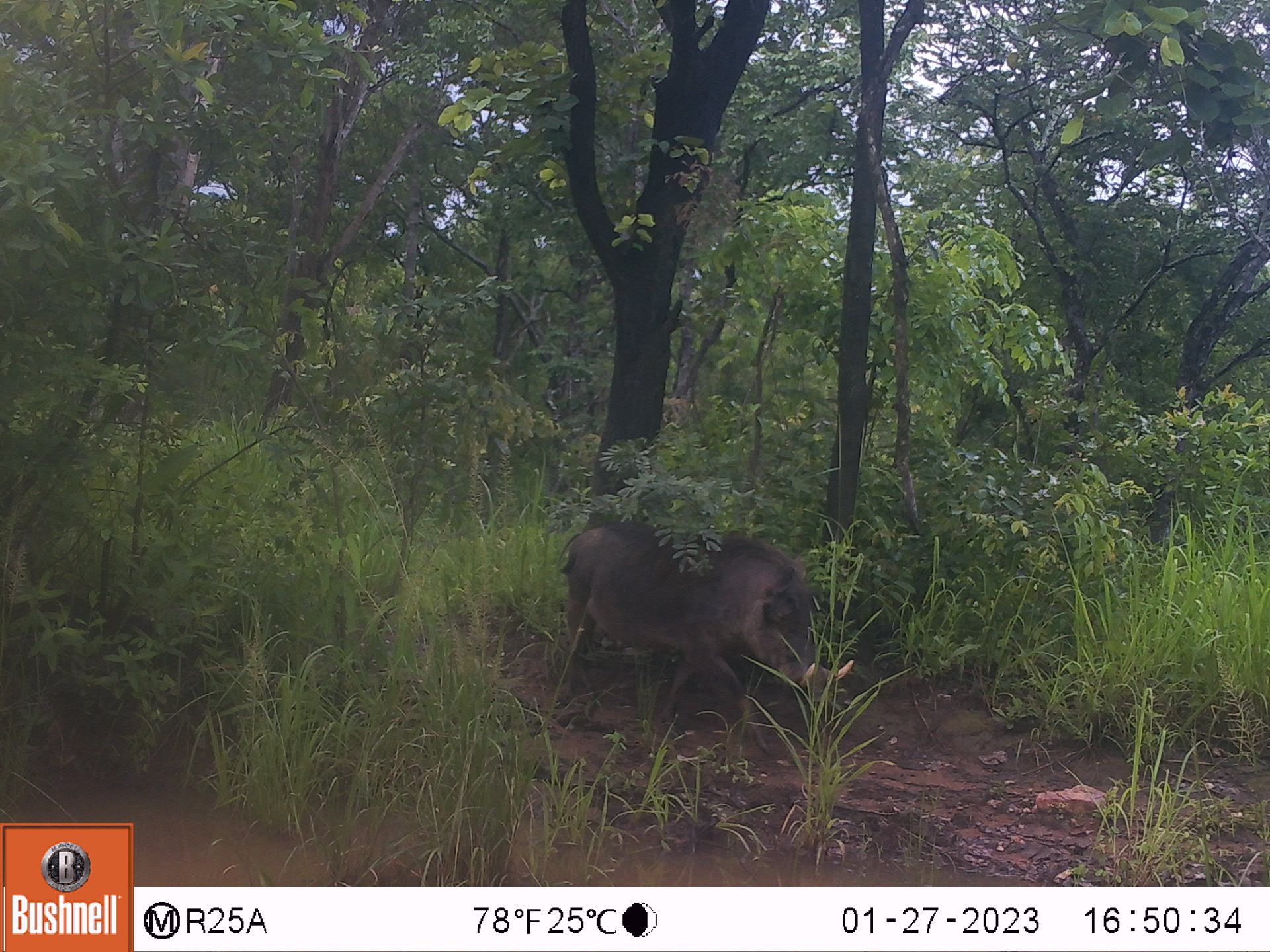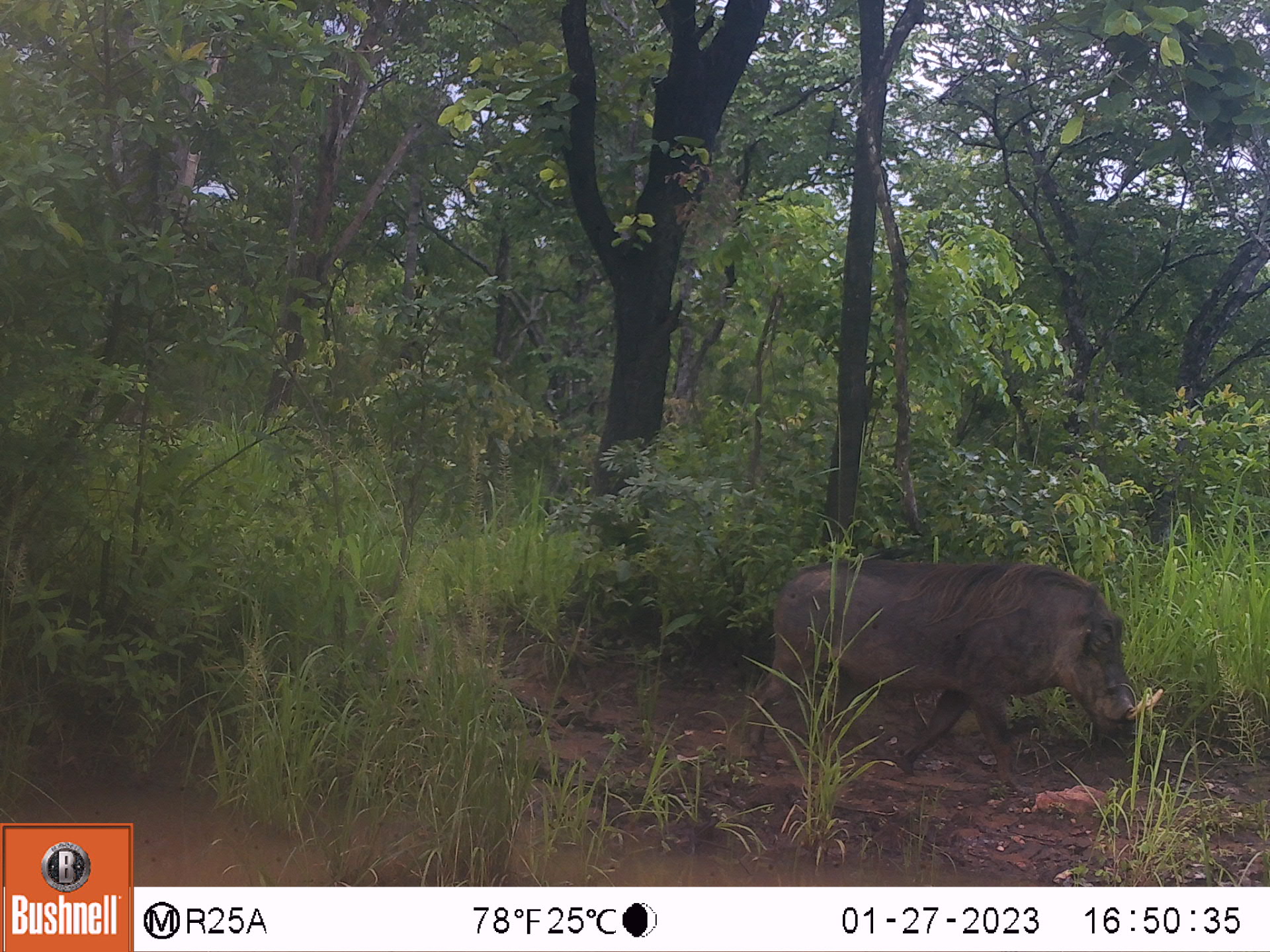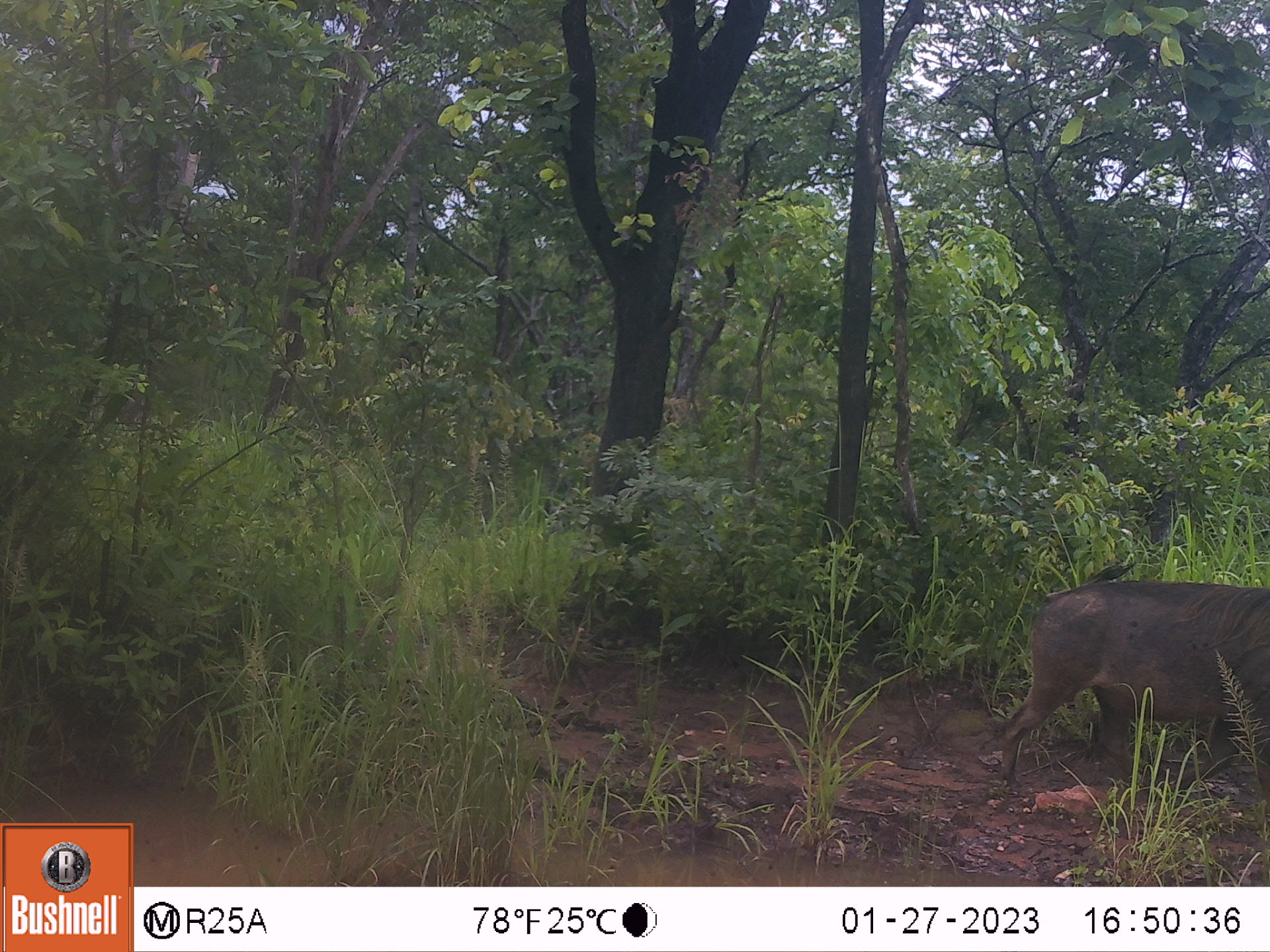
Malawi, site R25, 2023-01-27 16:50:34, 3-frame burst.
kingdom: Animalia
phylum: Chordata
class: Mammalia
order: Artiodactyla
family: Suidae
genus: Phacochoerus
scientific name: Phacochoerus africanus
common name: common warthog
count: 1